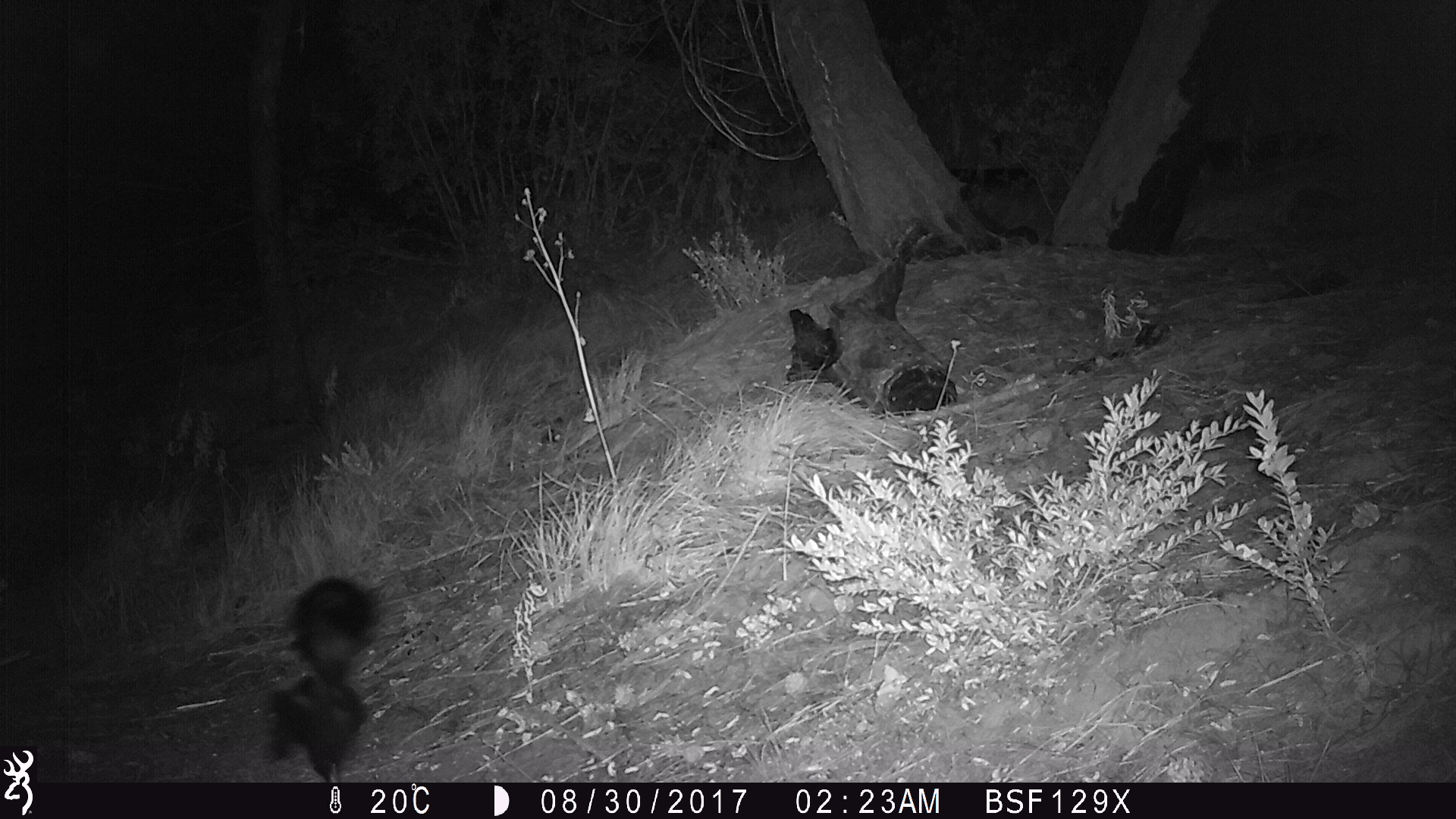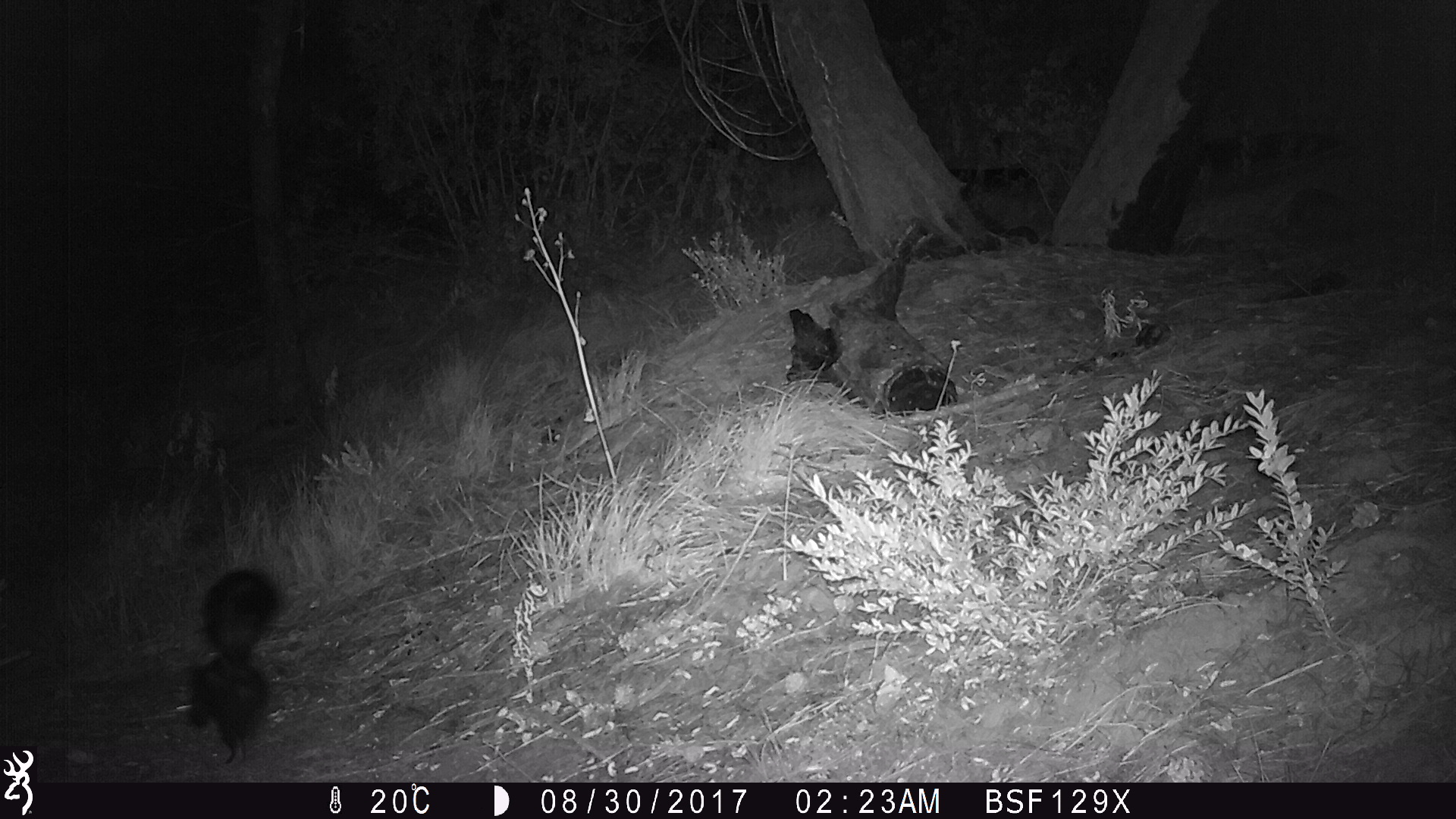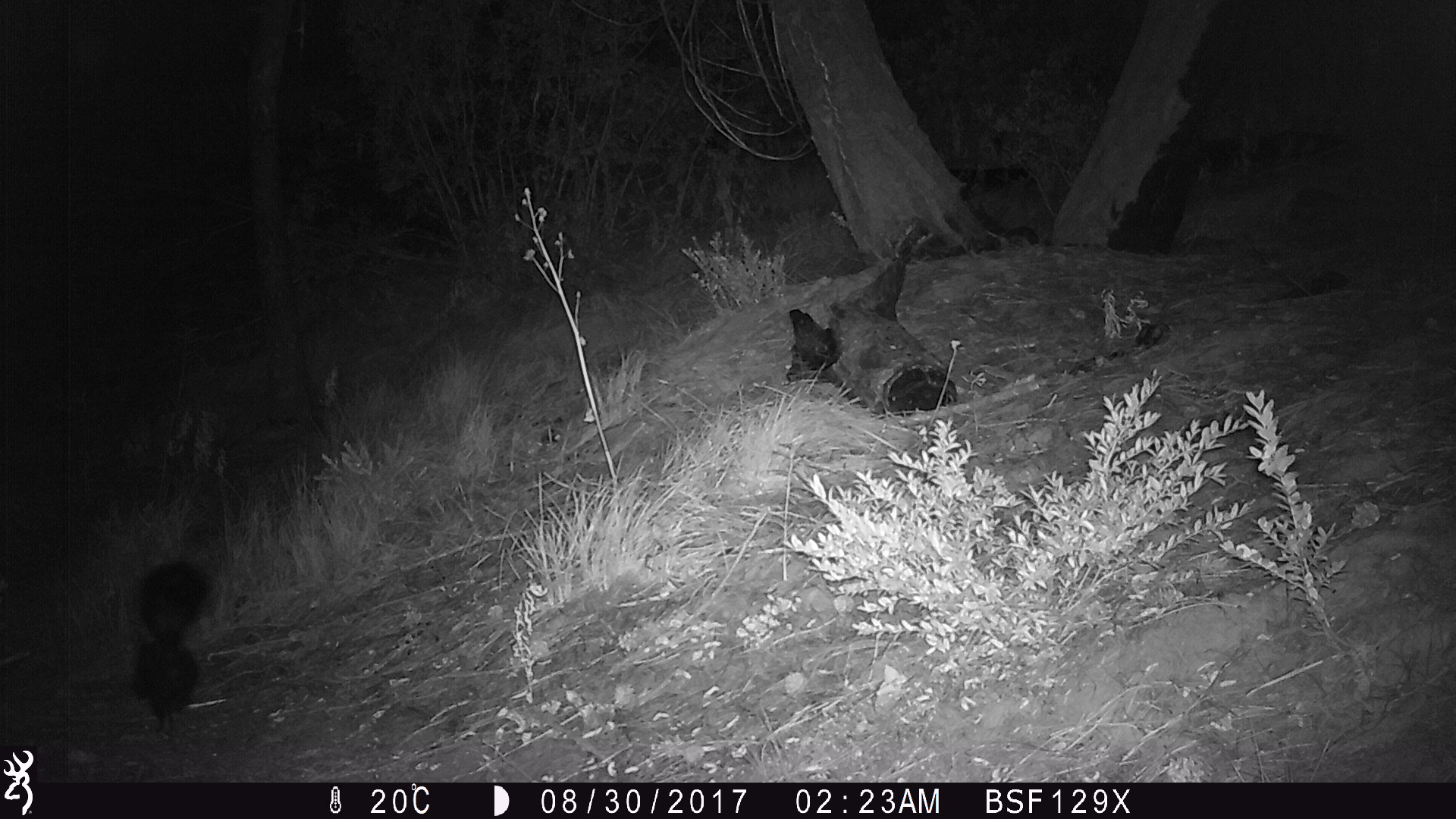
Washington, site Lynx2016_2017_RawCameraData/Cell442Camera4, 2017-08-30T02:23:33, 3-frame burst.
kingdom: Animalia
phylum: Chordata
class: Mammalia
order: Carnivora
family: Mephitidae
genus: Mephitis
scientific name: Mephitis mephitis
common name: striped skunk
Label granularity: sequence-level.